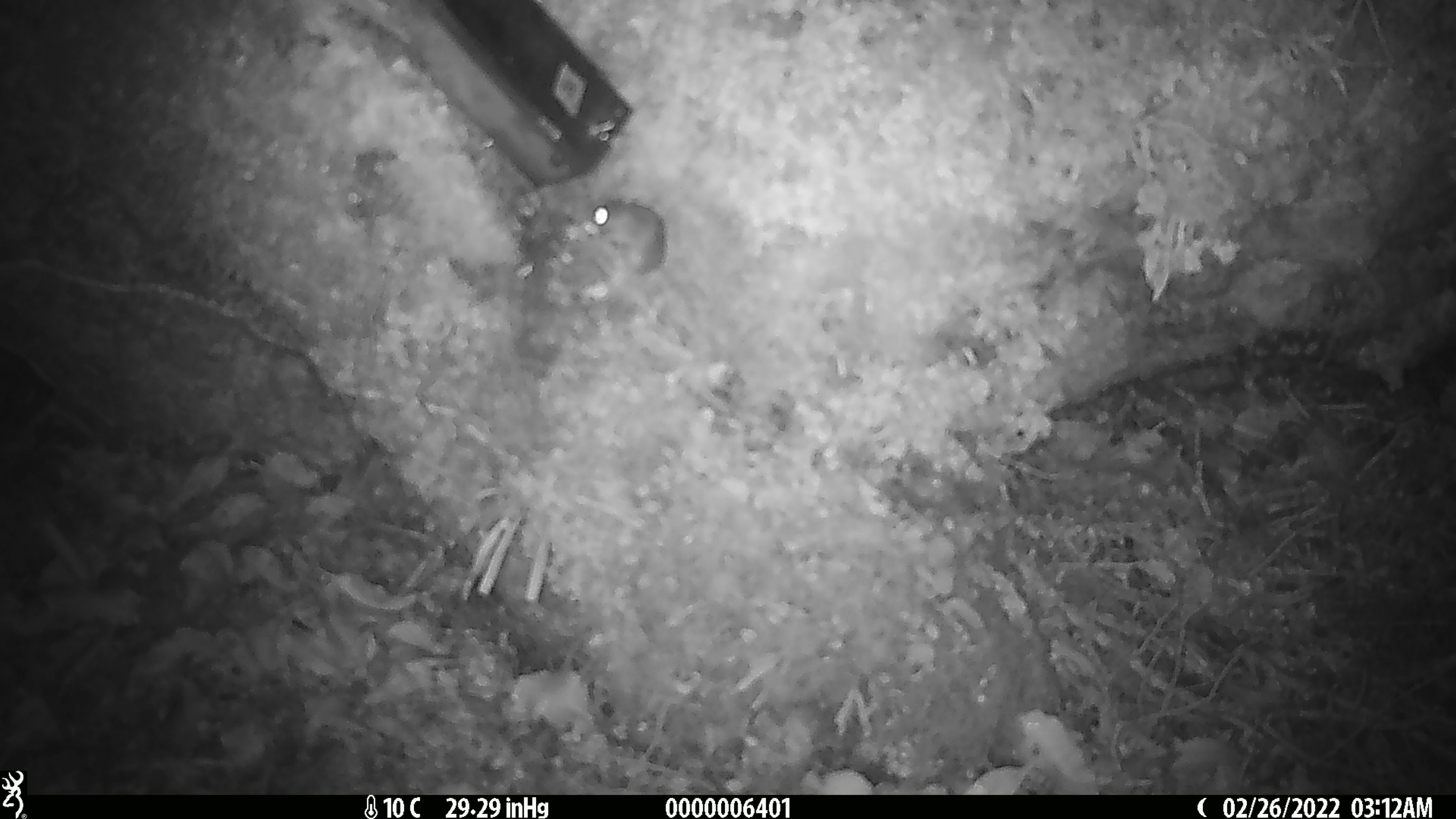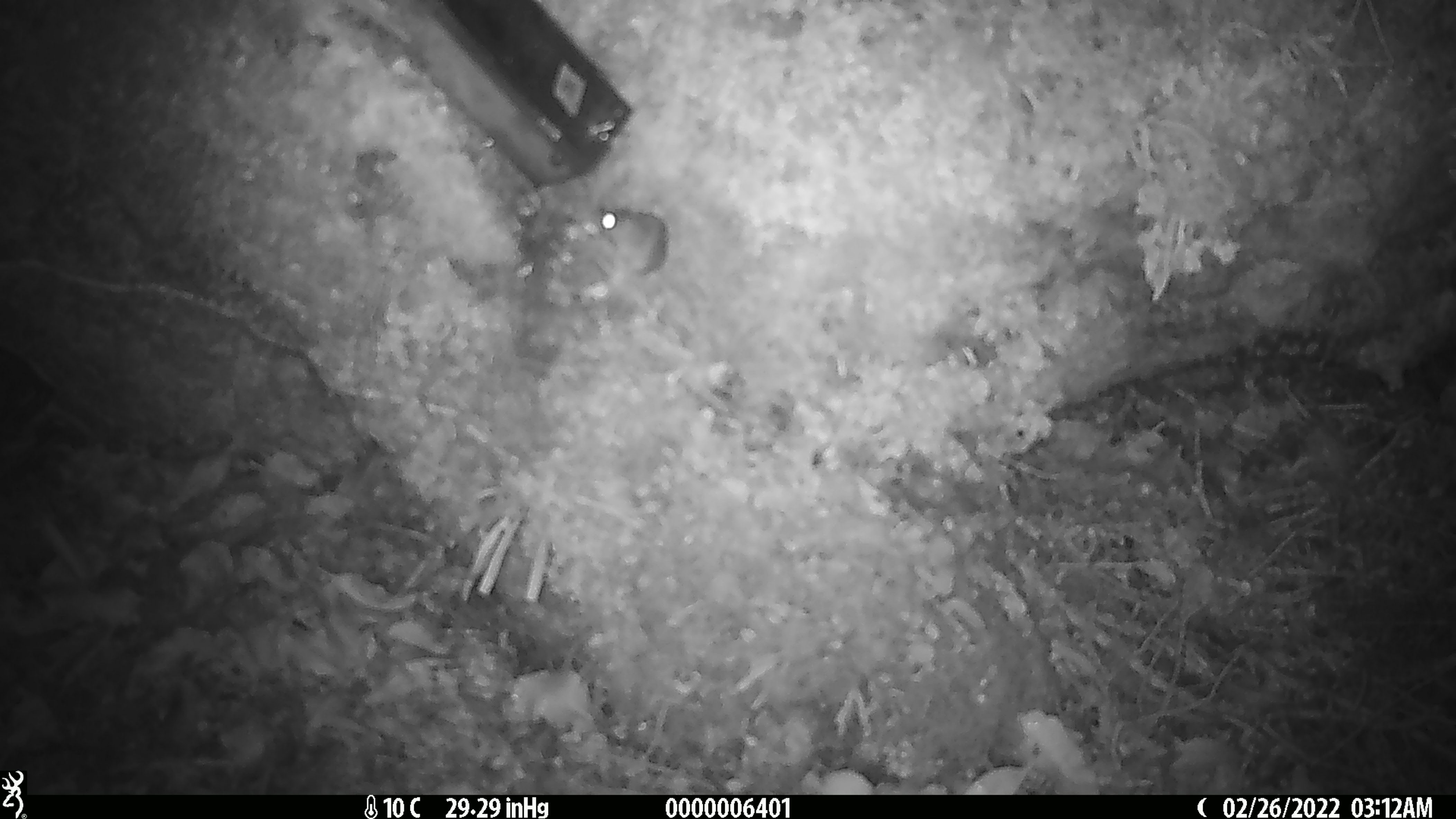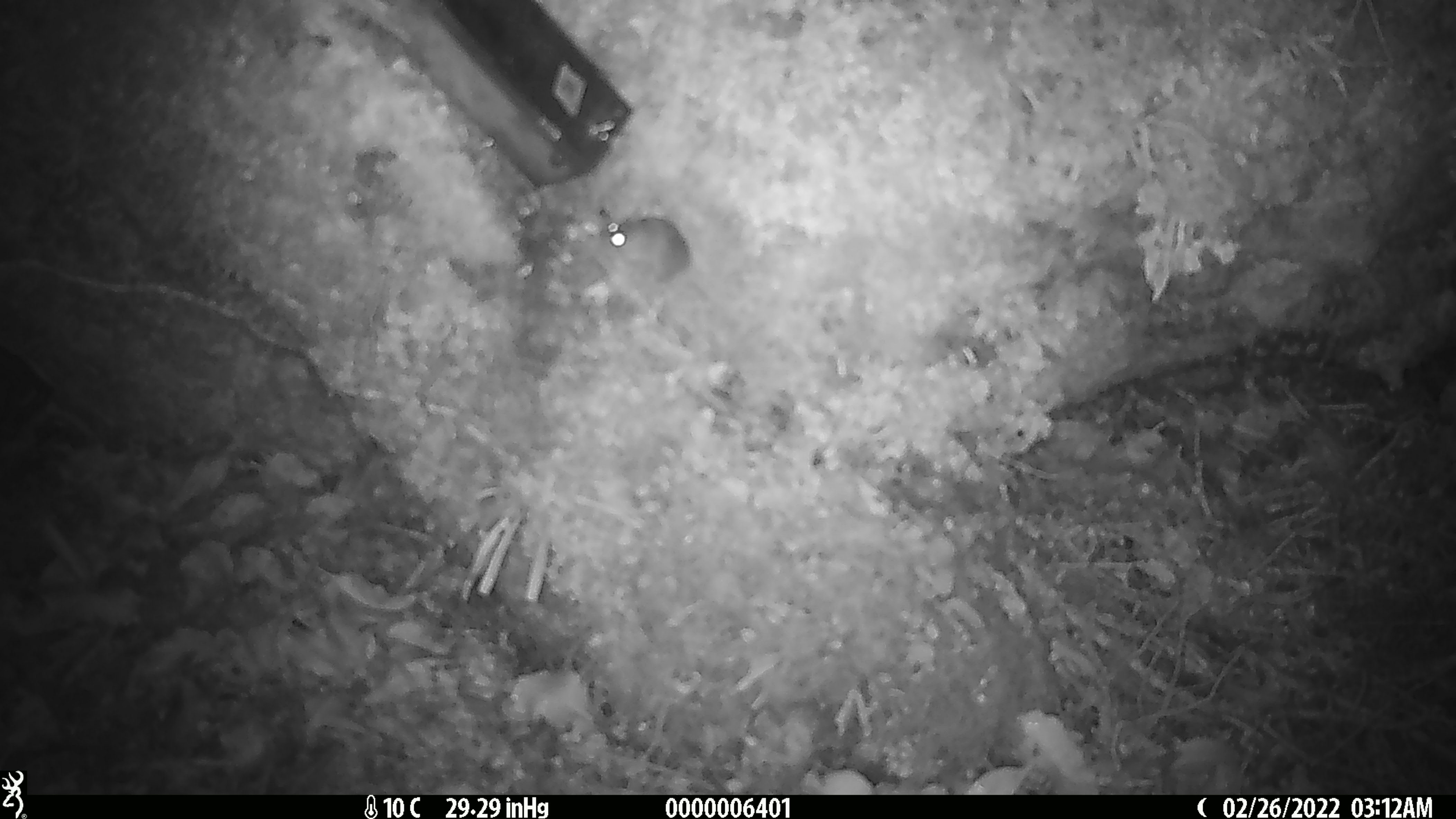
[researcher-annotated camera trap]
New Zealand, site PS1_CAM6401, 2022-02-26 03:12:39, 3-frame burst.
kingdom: Animalia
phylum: Chordata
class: Mammalia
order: Rodentia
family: Muridae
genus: Mus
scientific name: Mus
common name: mouse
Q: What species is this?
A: Mouse (Mus).